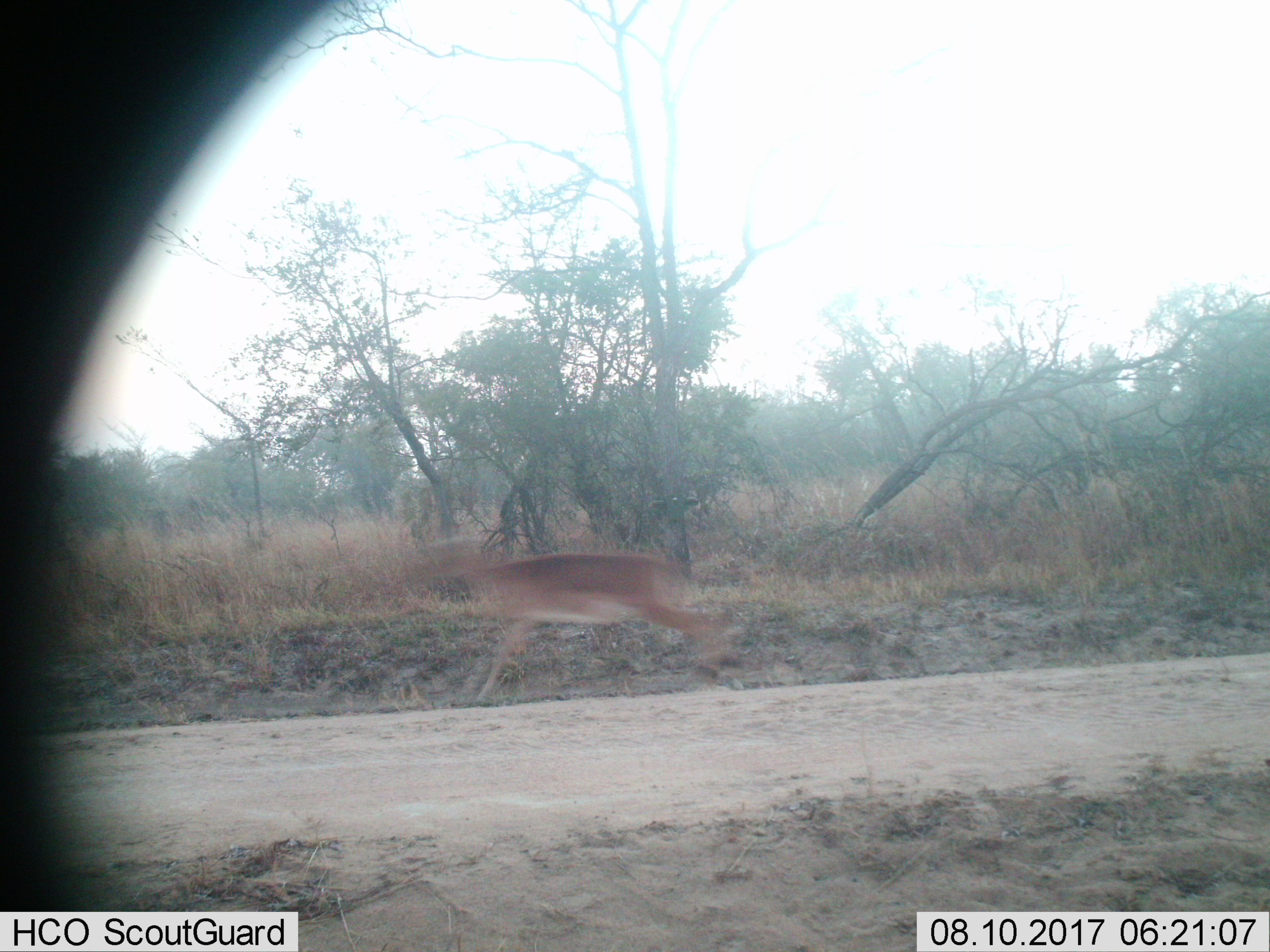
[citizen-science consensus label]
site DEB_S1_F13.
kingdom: Animalia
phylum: Chordata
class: Mammalia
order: Artiodactyla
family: Bovidae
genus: Aepyceros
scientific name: Aepyceros melampus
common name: impala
Impala (Aepyceros melampus), count 1. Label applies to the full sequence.